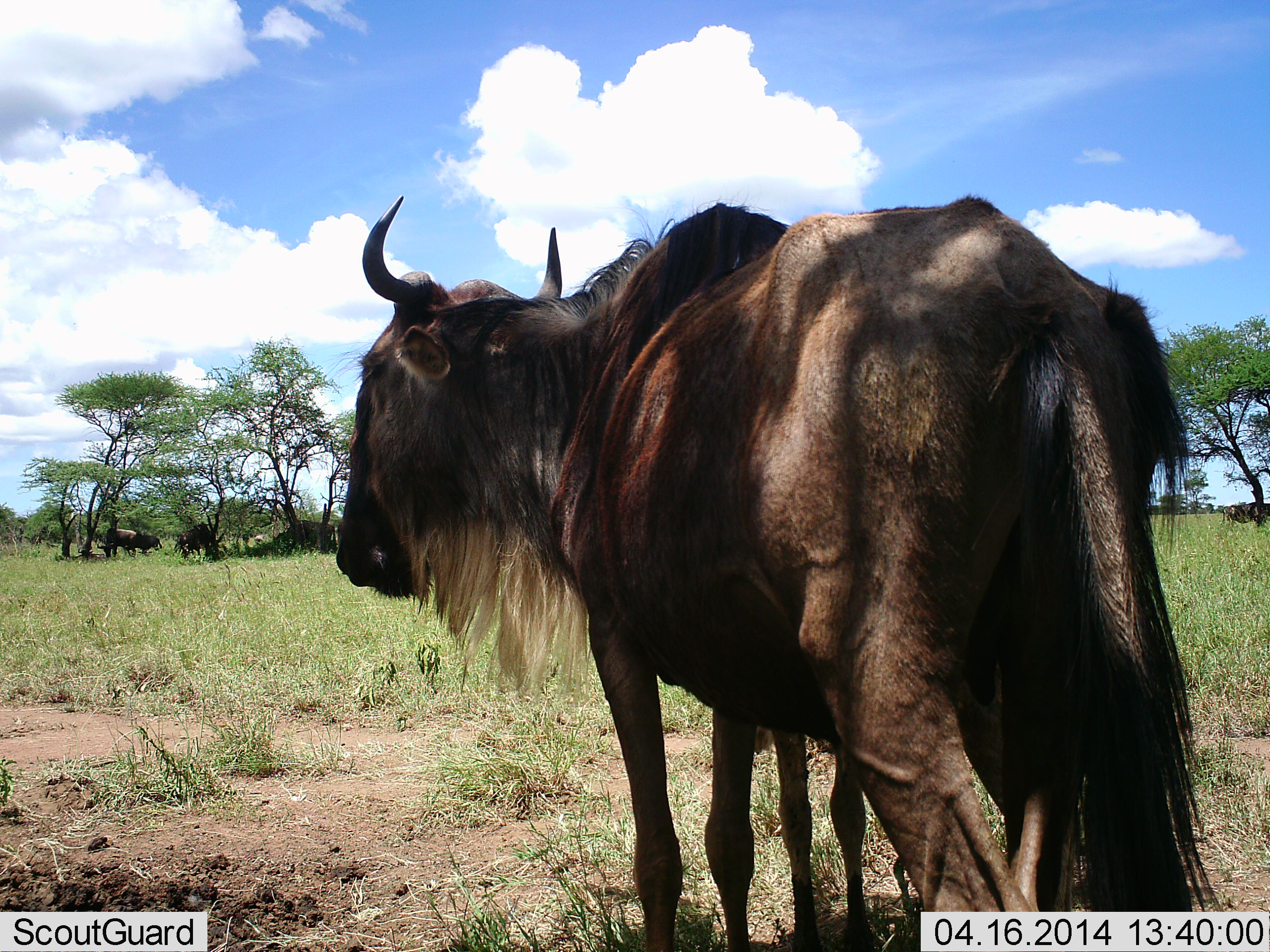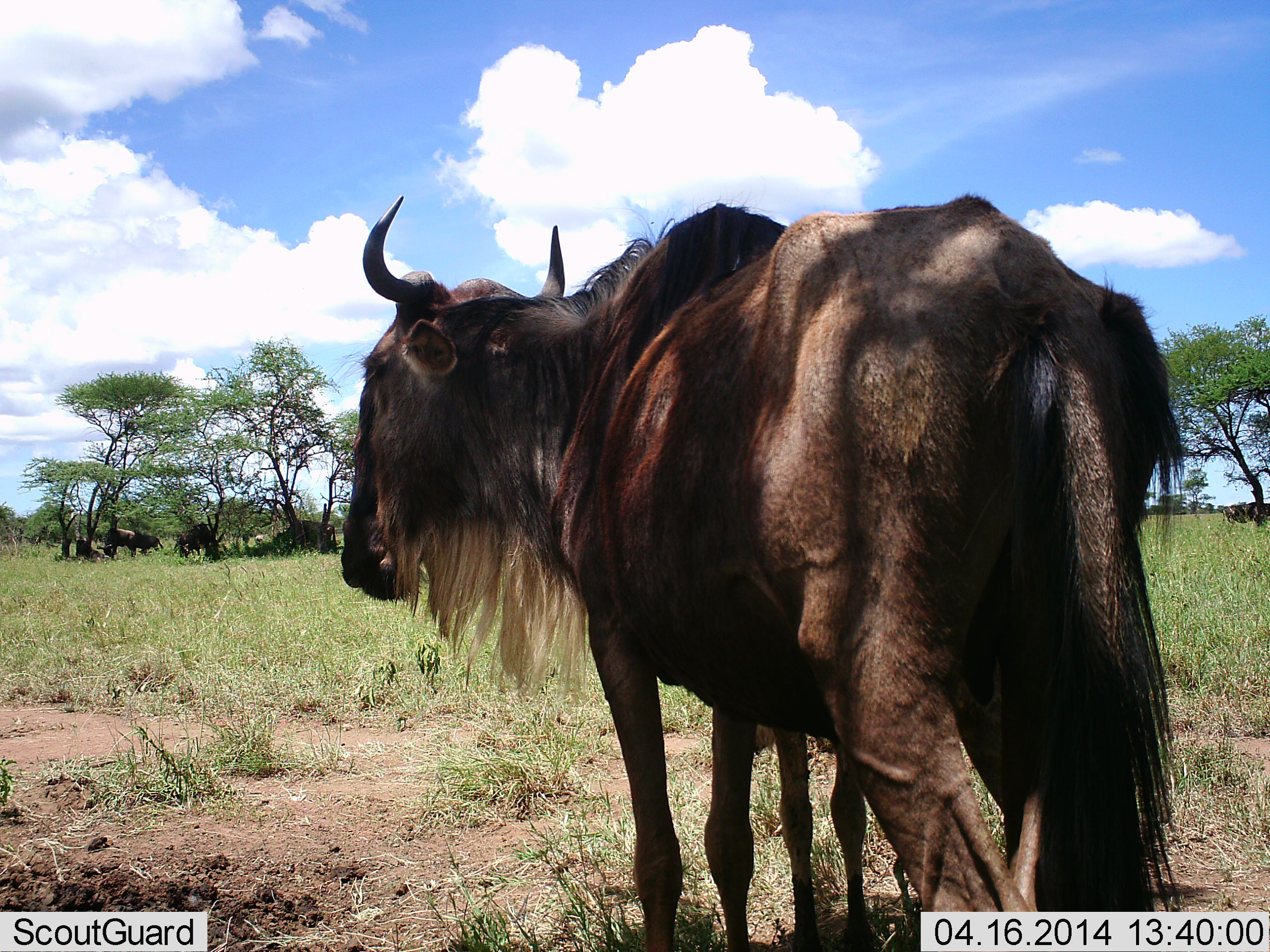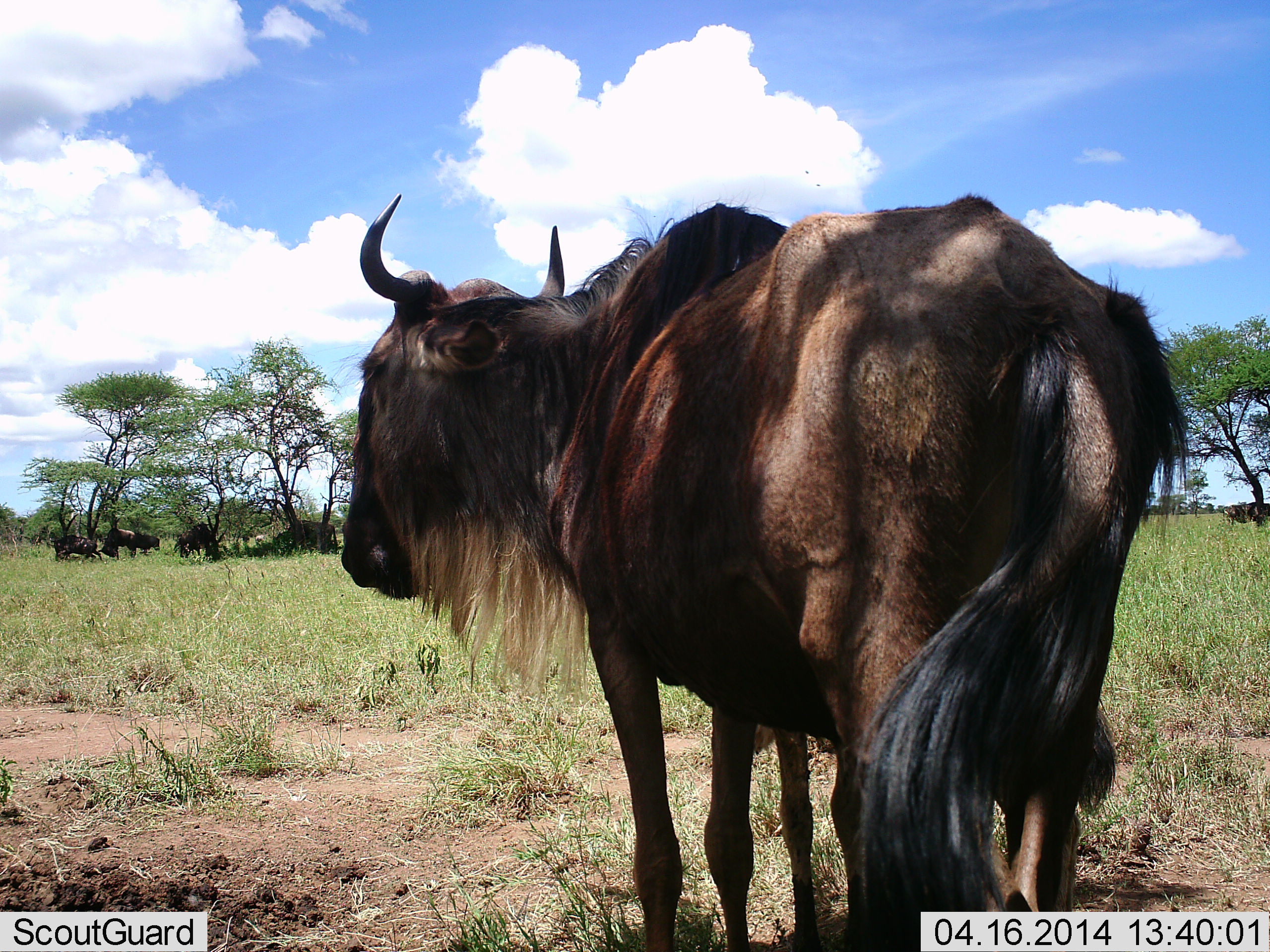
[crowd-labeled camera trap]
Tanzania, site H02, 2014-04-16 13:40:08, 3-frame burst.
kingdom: Animalia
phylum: Chordata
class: Mammalia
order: Artiodactyla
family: Bovidae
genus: Connochaetes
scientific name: Connochaetes taurinus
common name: blue wildebeest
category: wildebeest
Wildebeest (blue wildebeest) (Connochaetes taurinus), count 5. Behavior (volunteer vote fractions): standing 80%, resting 40%, moving 10%, interacting 0%. Young present (vote fraction): 0%. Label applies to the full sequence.